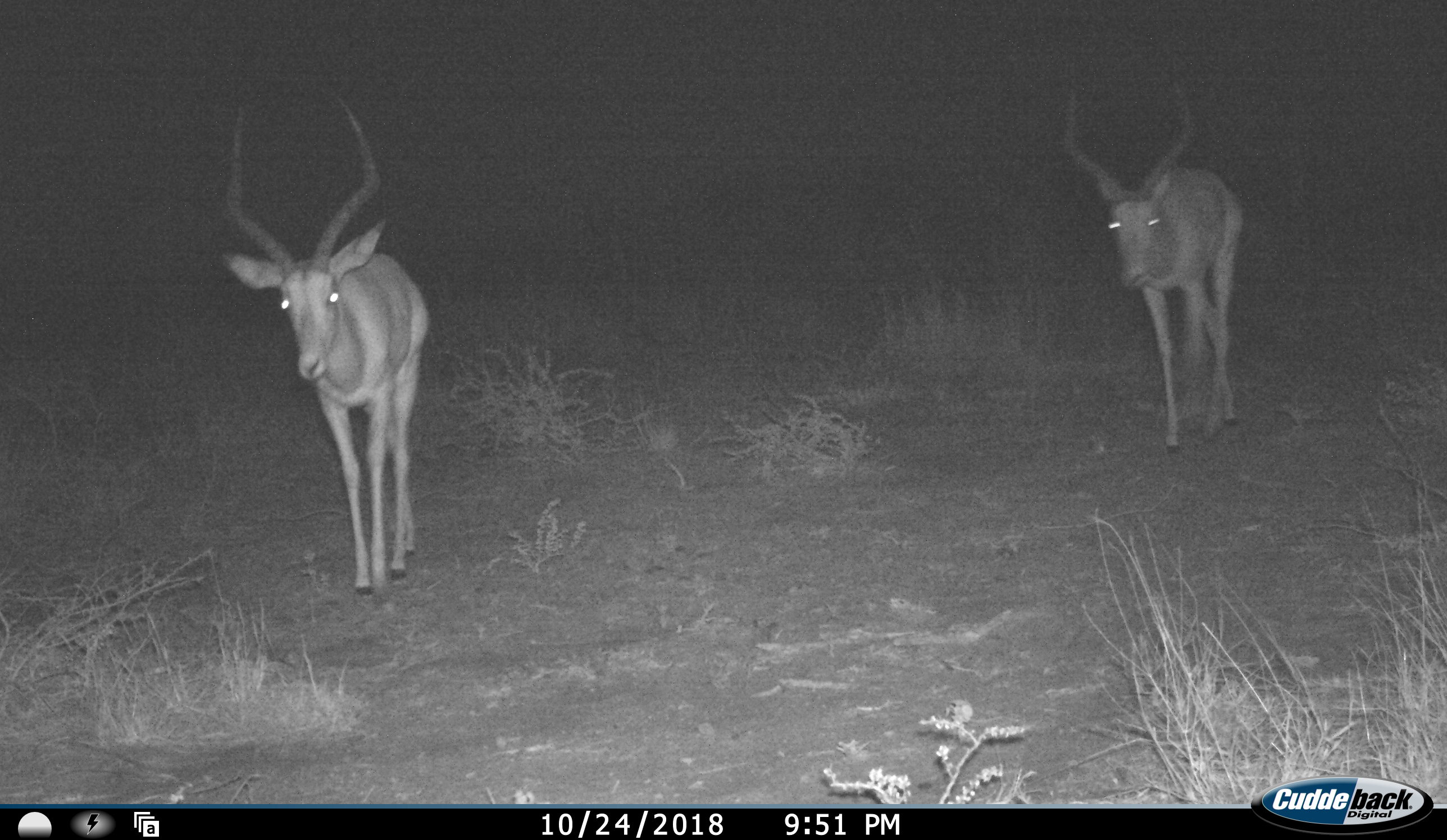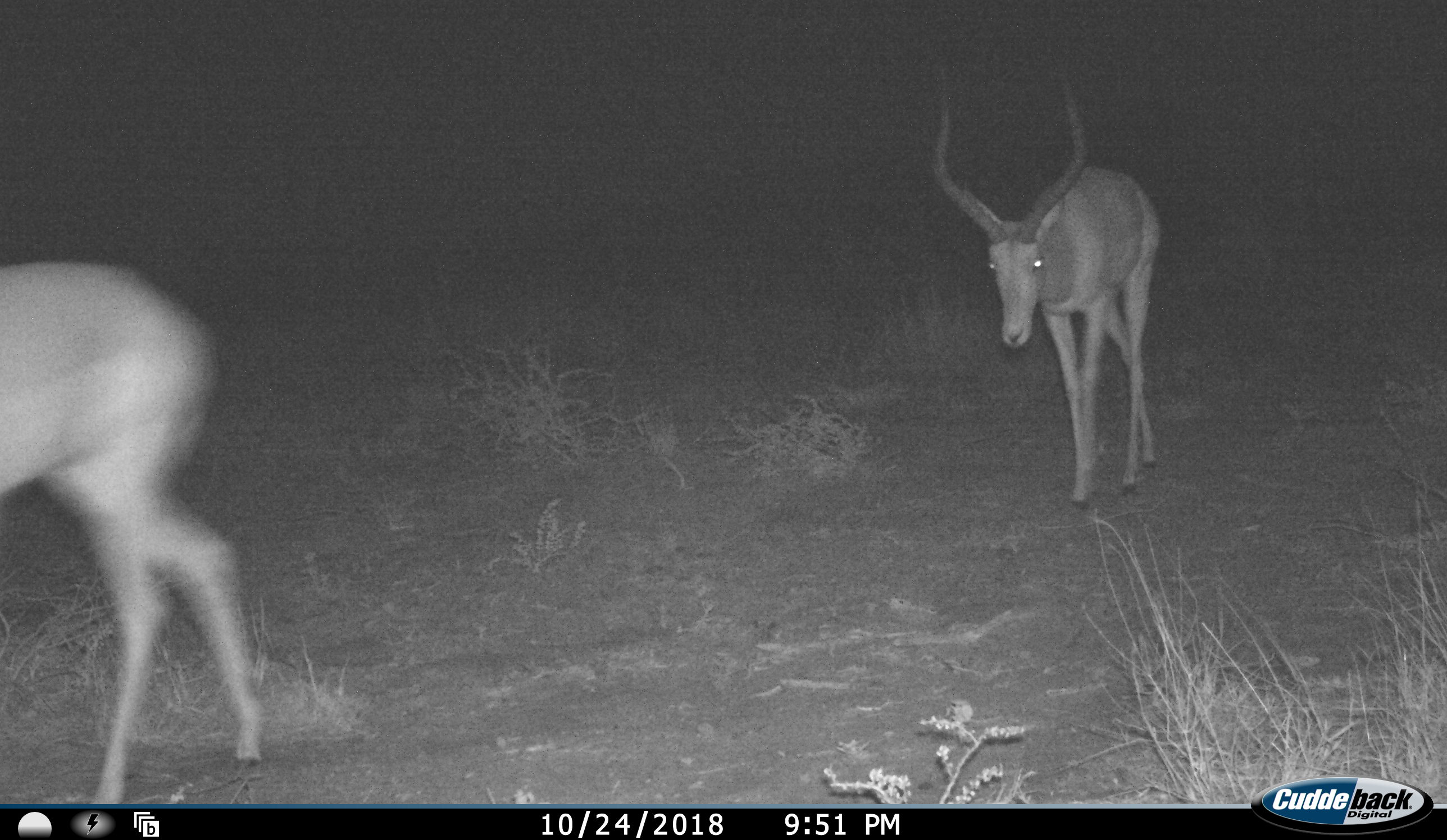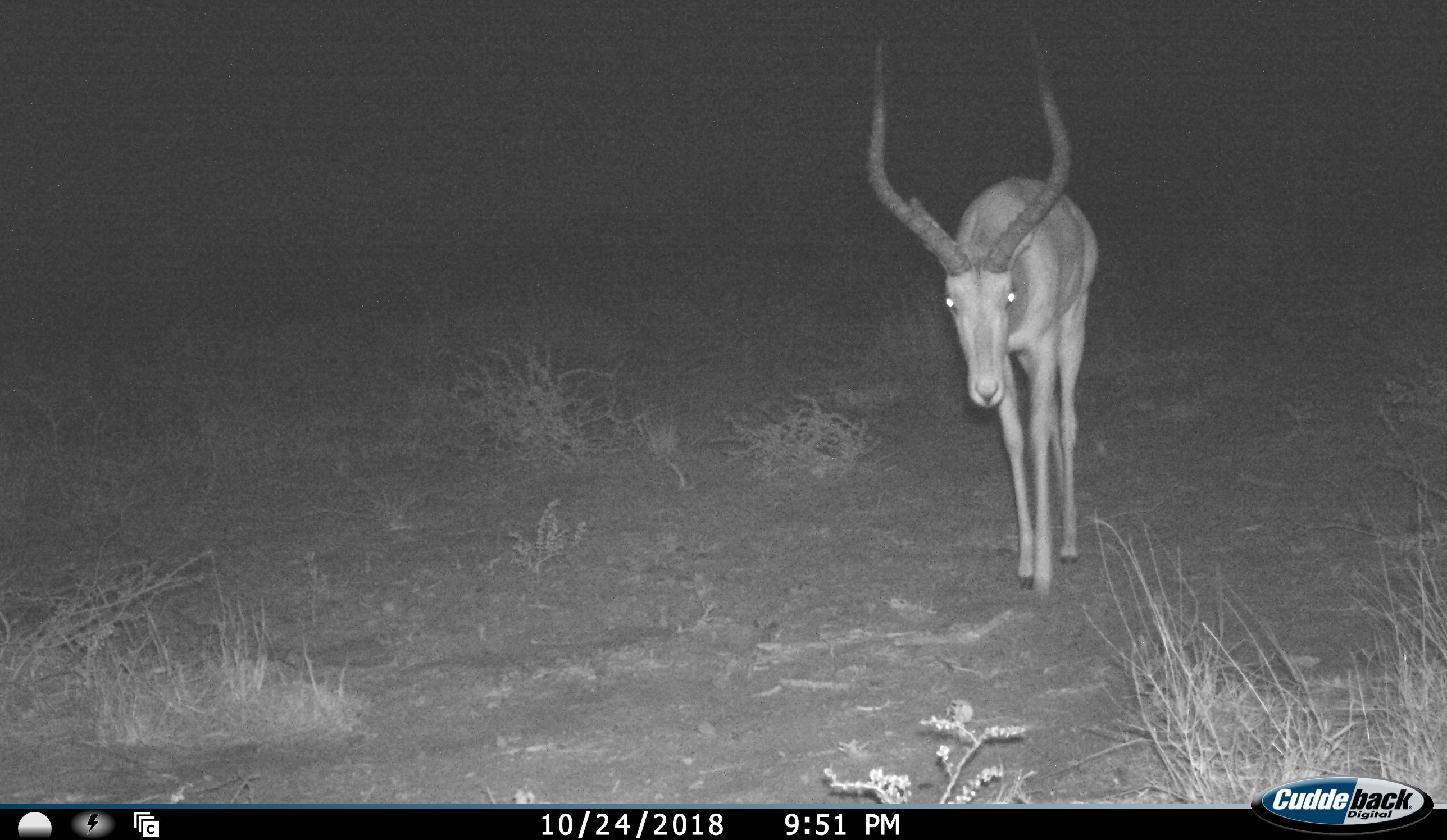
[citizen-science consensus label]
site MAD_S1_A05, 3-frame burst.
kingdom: Animalia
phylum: Chordata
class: Mammalia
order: Artiodactyla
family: Bovidae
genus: Aepyceros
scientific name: Aepyceros melampus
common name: impala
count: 2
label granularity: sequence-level